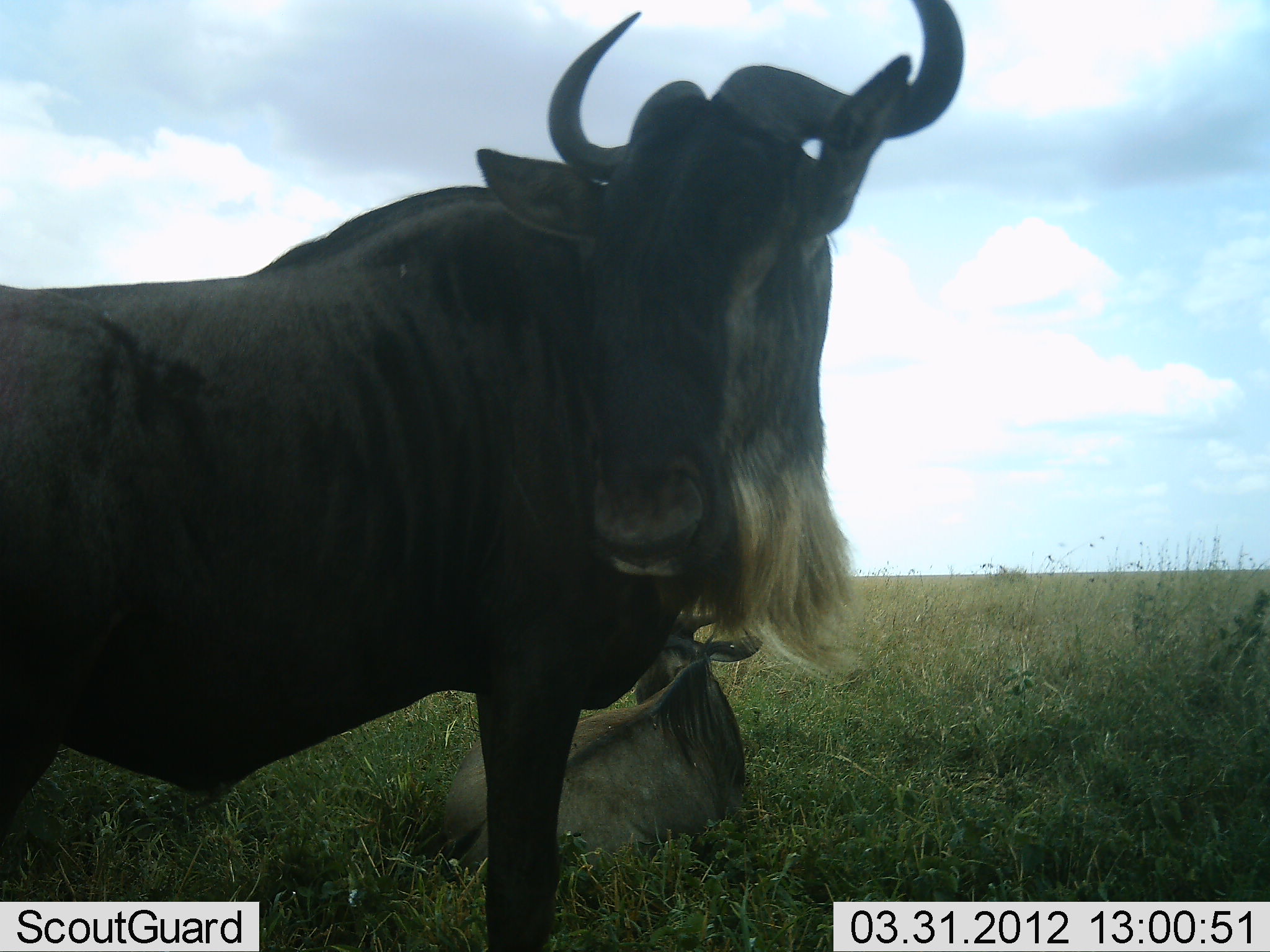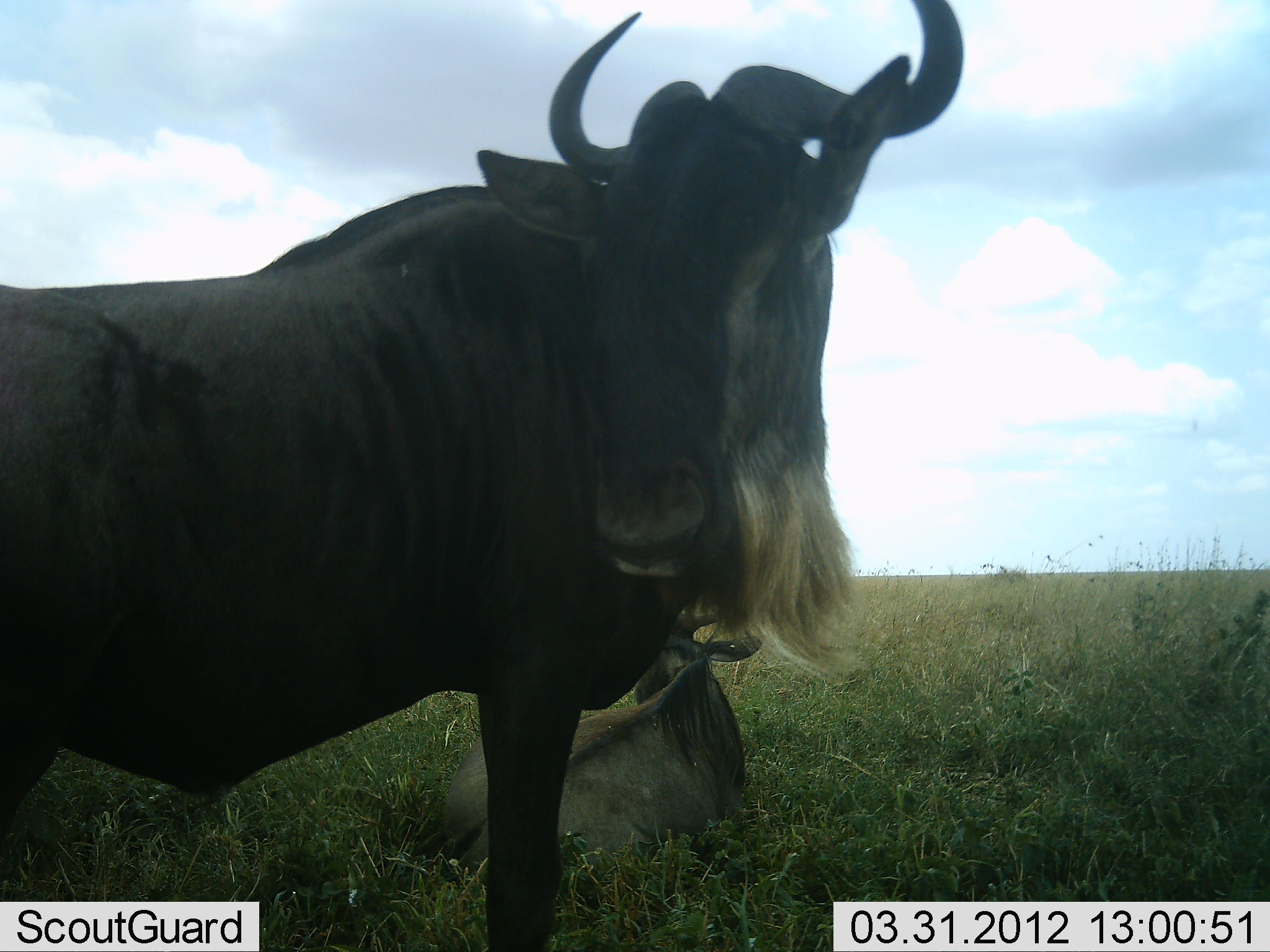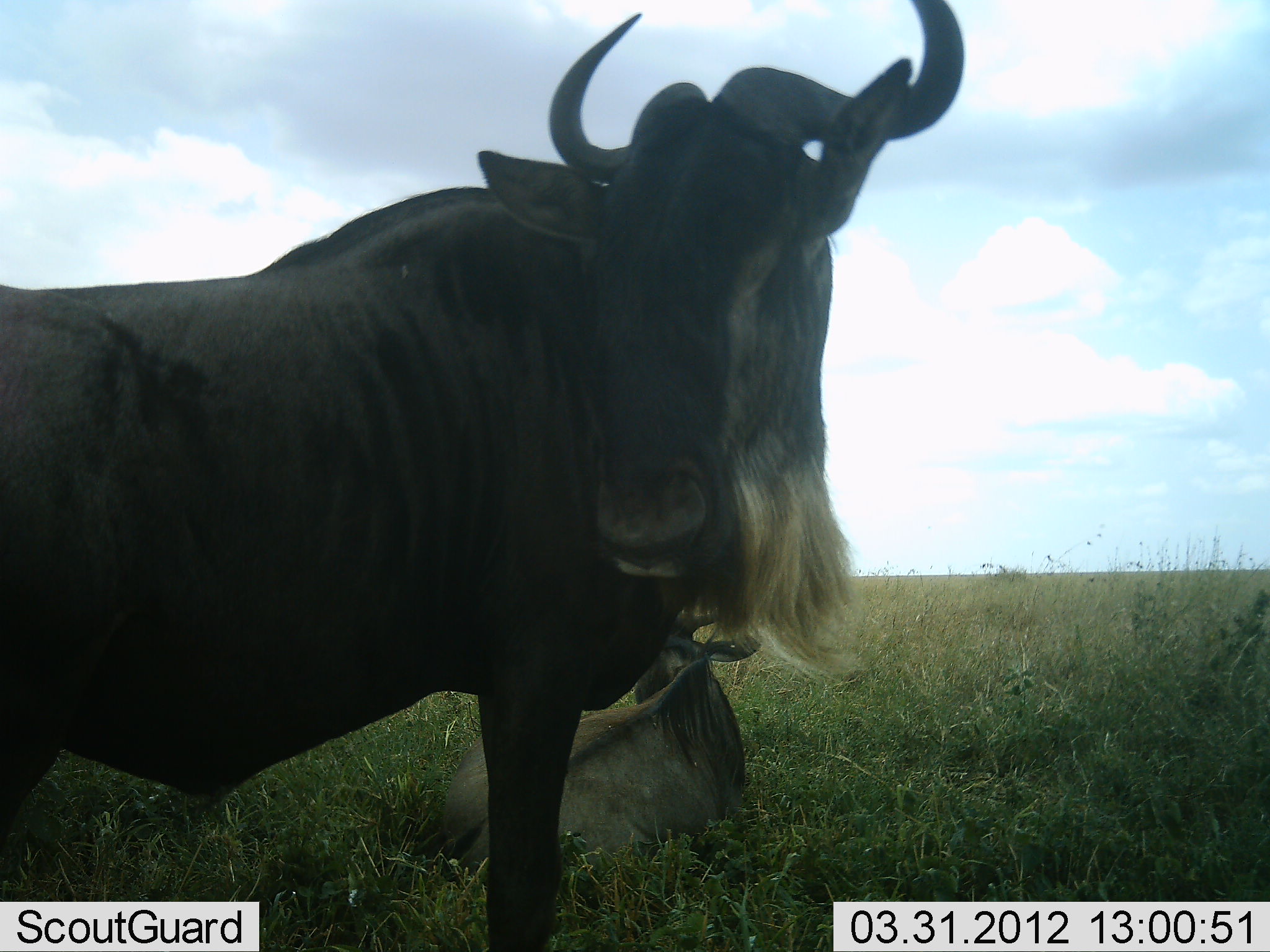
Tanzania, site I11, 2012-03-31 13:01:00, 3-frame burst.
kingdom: Animalia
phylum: Chordata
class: Mammalia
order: Artiodactyla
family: Bovidae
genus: Connochaetes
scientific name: Connochaetes taurinus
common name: blue wildebeest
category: wildebeest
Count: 2.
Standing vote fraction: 96%.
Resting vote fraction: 70%.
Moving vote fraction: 4%.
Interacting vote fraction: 0%.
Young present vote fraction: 4%.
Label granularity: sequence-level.